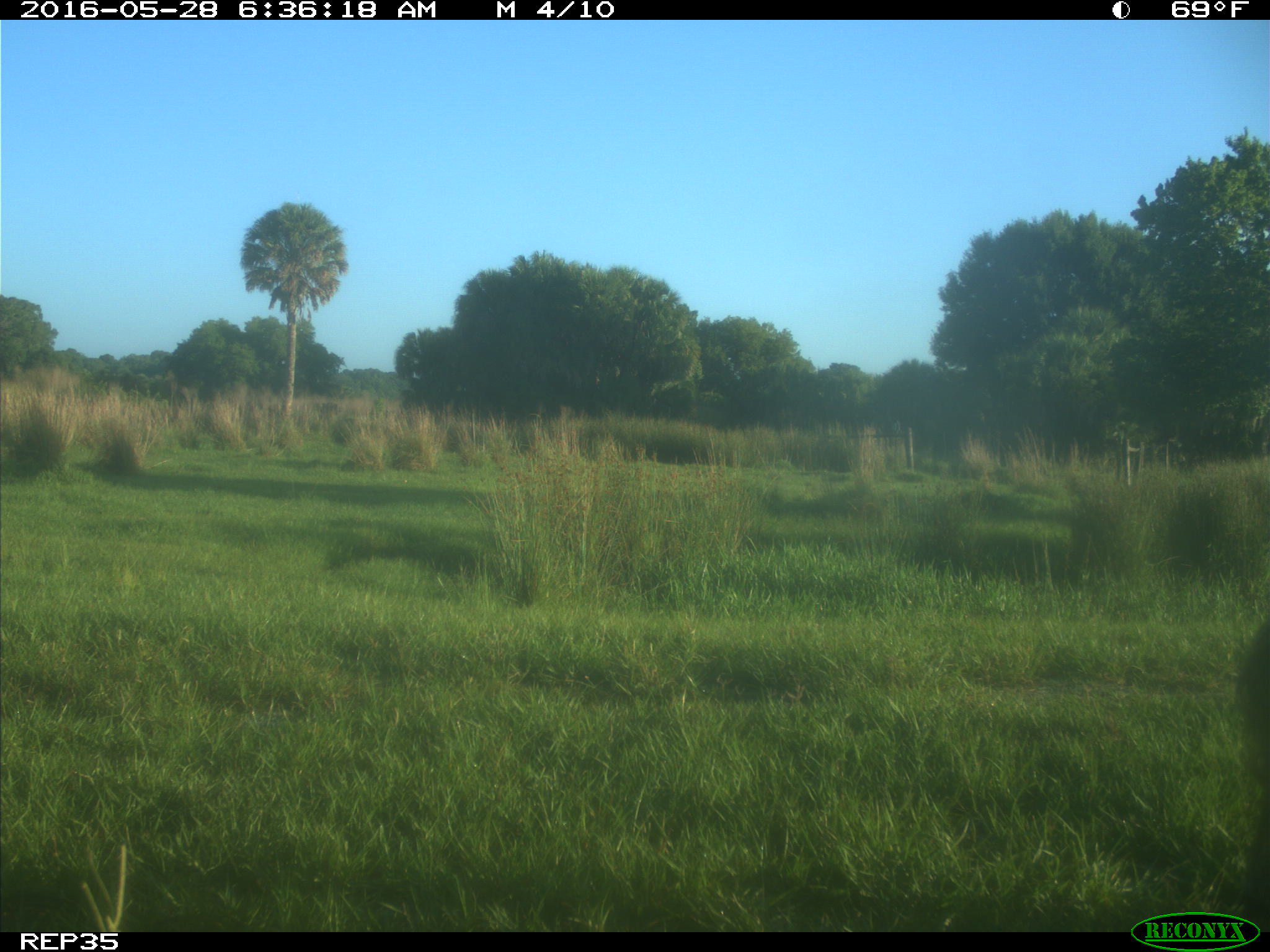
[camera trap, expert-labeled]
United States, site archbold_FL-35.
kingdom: Animalia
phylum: Chordata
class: Mammalia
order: Artiodactyla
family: Bovidae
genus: Bos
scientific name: Bos taurus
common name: domestic cow